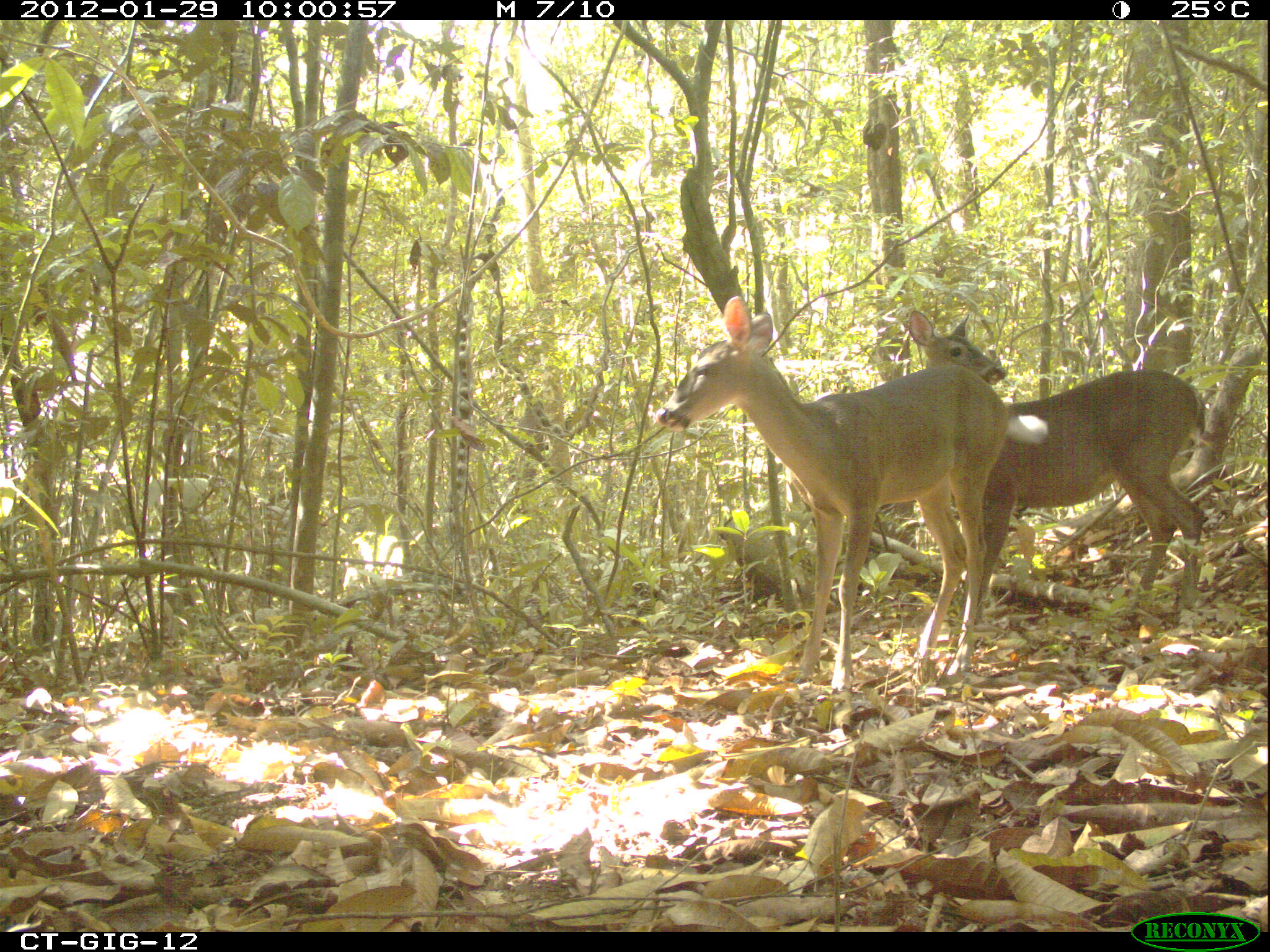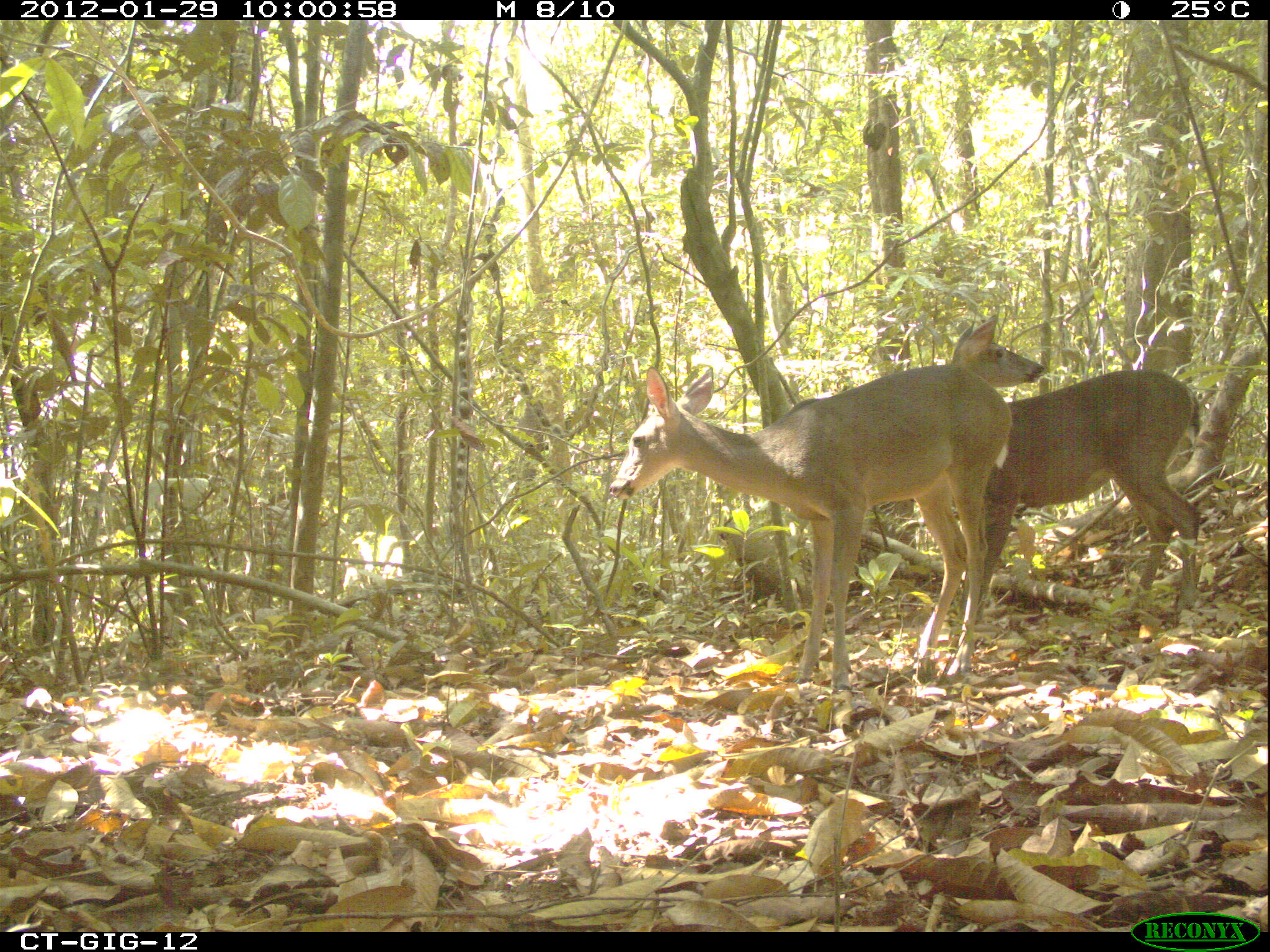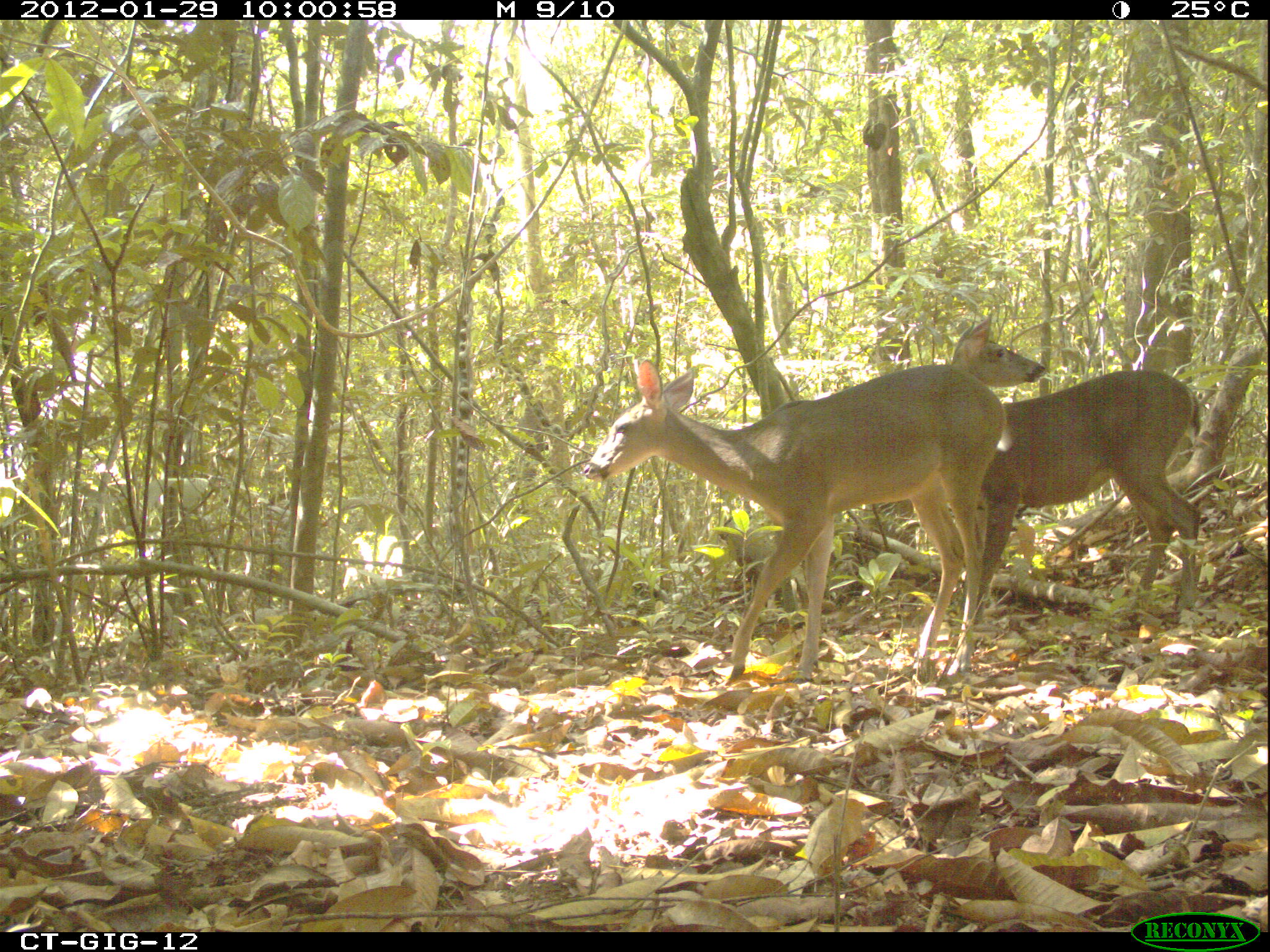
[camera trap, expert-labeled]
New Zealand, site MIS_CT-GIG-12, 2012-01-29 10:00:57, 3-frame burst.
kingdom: Animalia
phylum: Chordata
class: Mammalia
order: Artiodactyla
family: Cervidae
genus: Odocoileus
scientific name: Odocoileus virginianus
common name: white-tailed deer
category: white tailed deer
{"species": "white tailed deer (white-tailed deer) (Odocoileus virginianus)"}